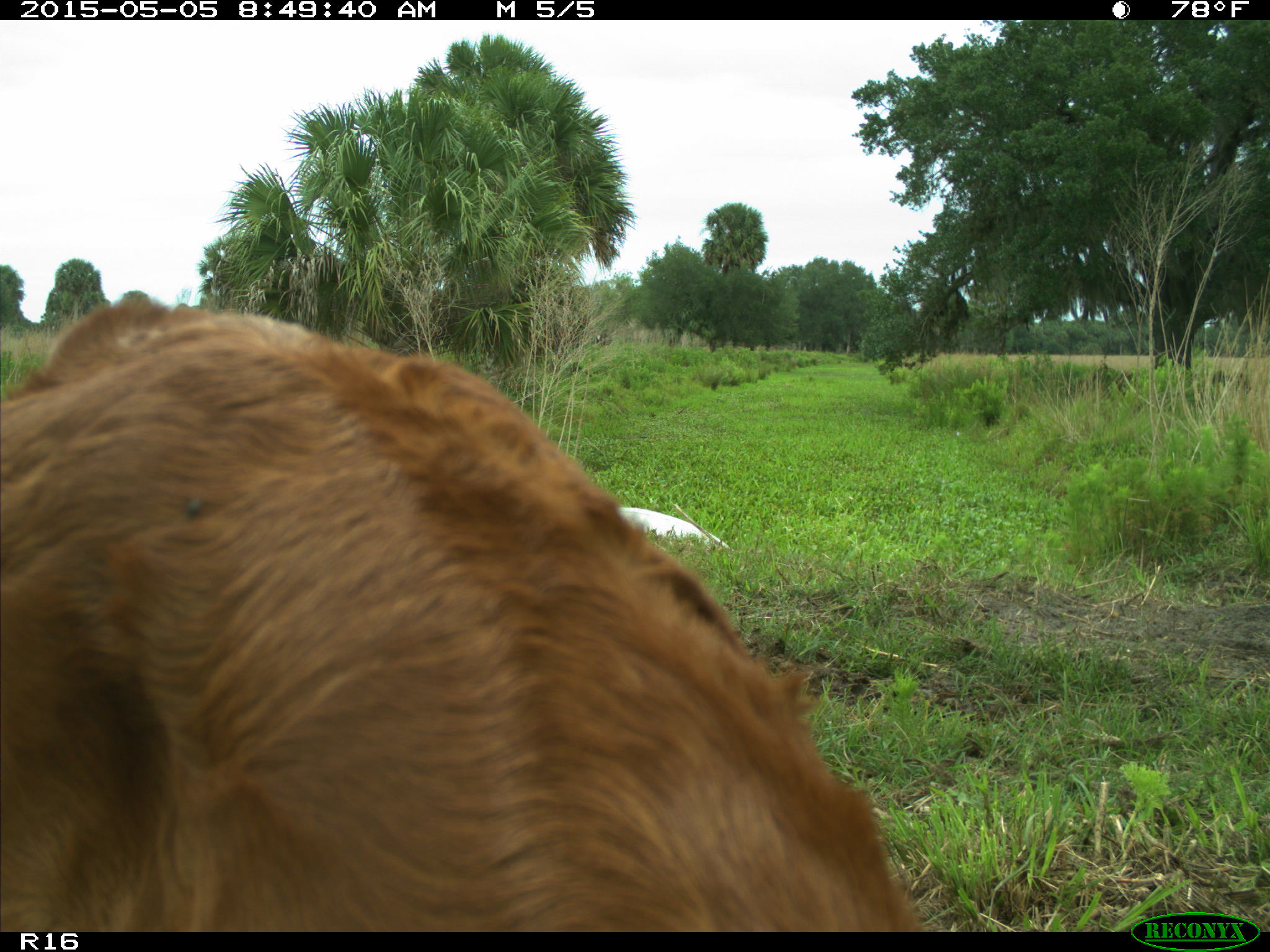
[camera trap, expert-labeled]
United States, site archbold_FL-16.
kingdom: Animalia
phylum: Chordata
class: Mammalia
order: Artiodactyla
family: Bovidae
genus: Bos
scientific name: Bos taurus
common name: domestic cow